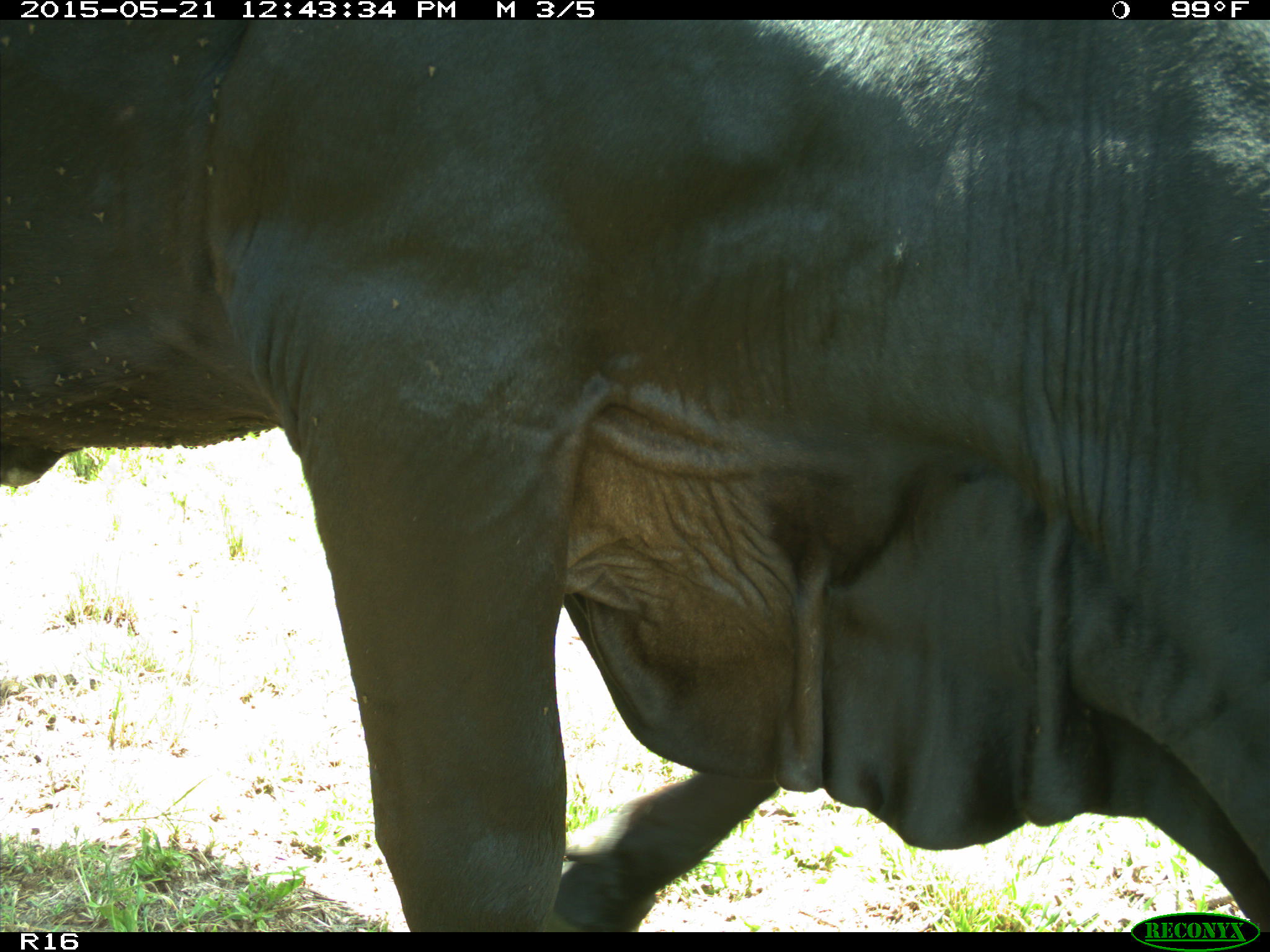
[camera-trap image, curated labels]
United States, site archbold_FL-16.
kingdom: Animalia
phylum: Chordata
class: Mammalia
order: Artiodactyla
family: Bovidae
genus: Bos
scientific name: Bos taurus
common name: domestic cow